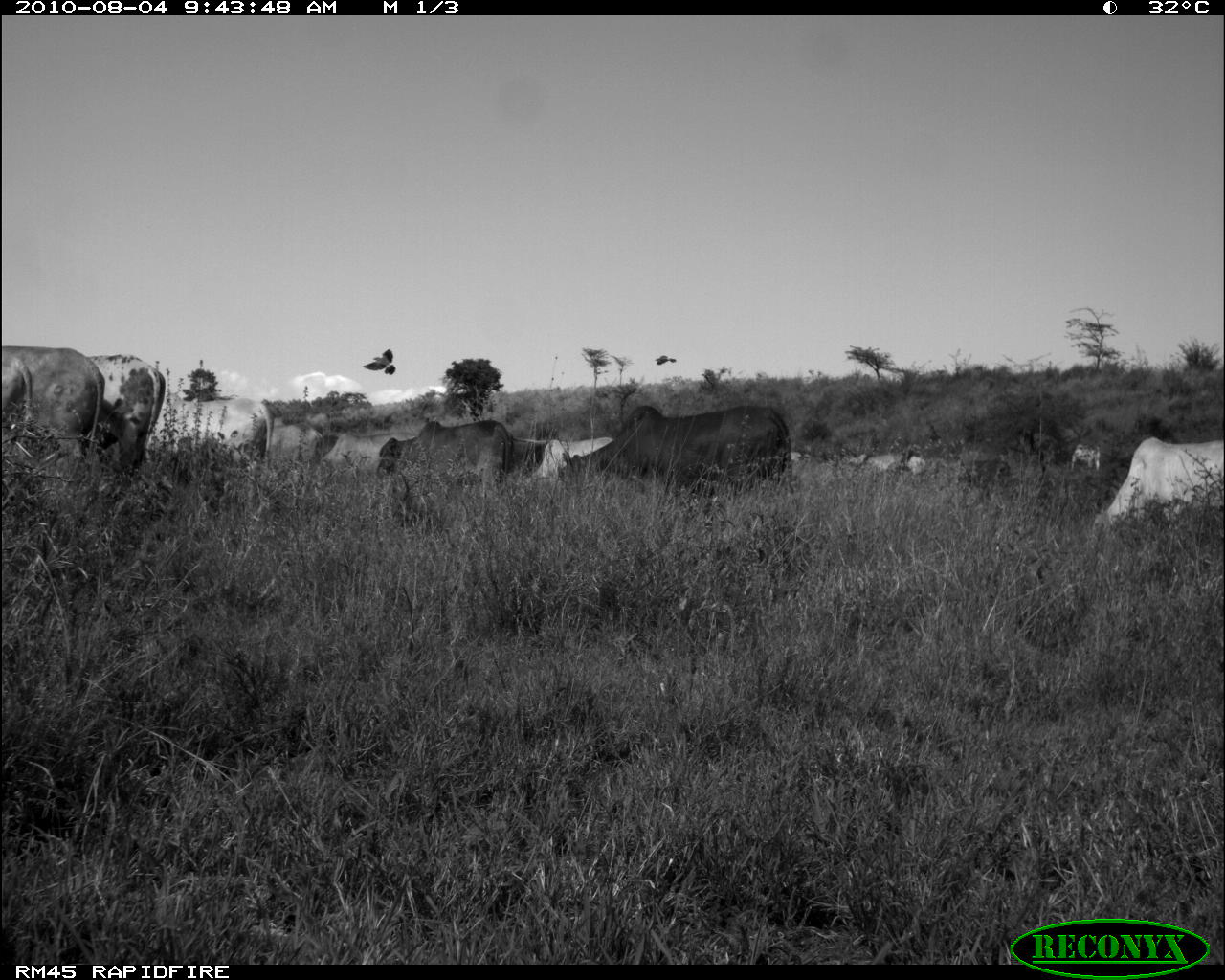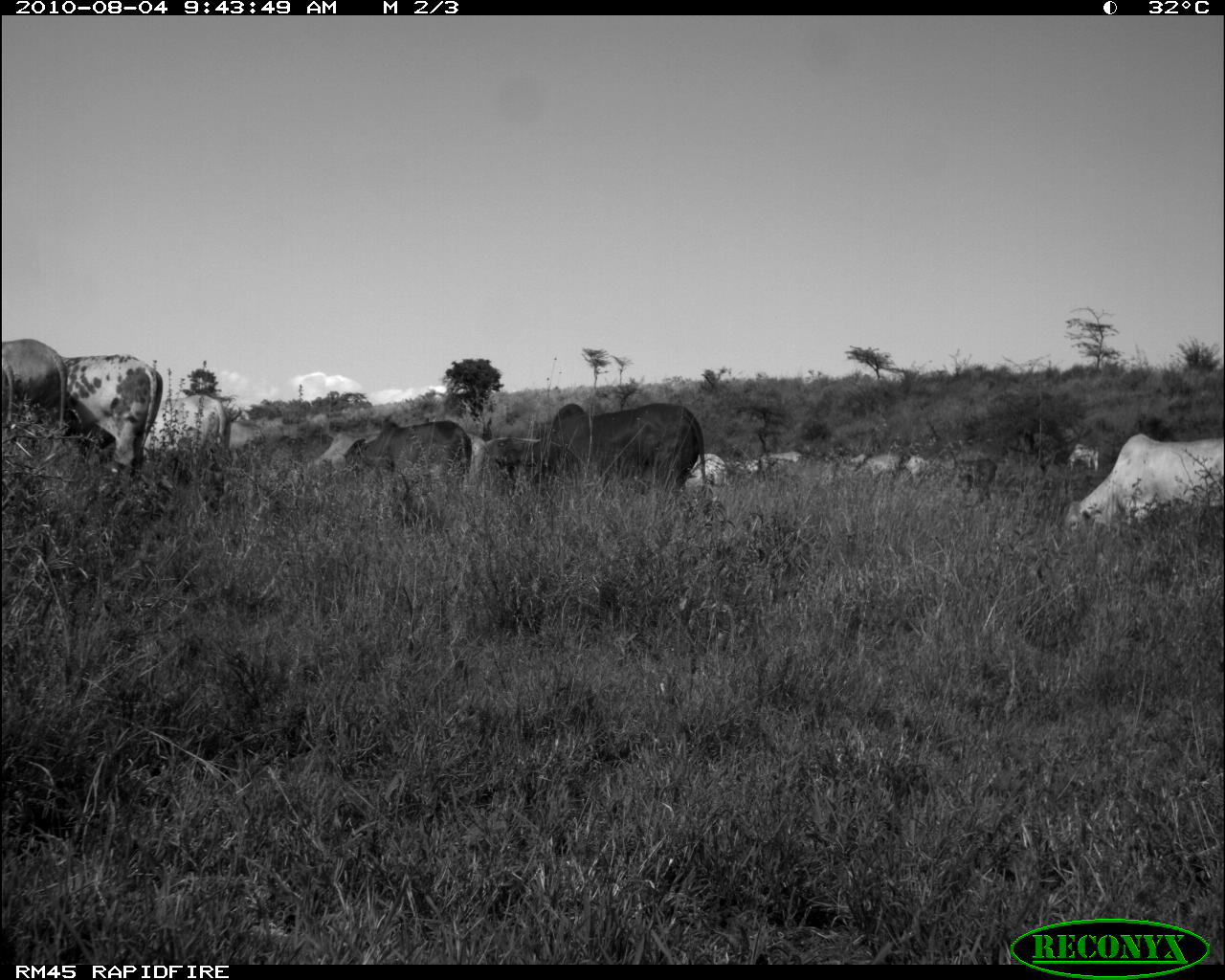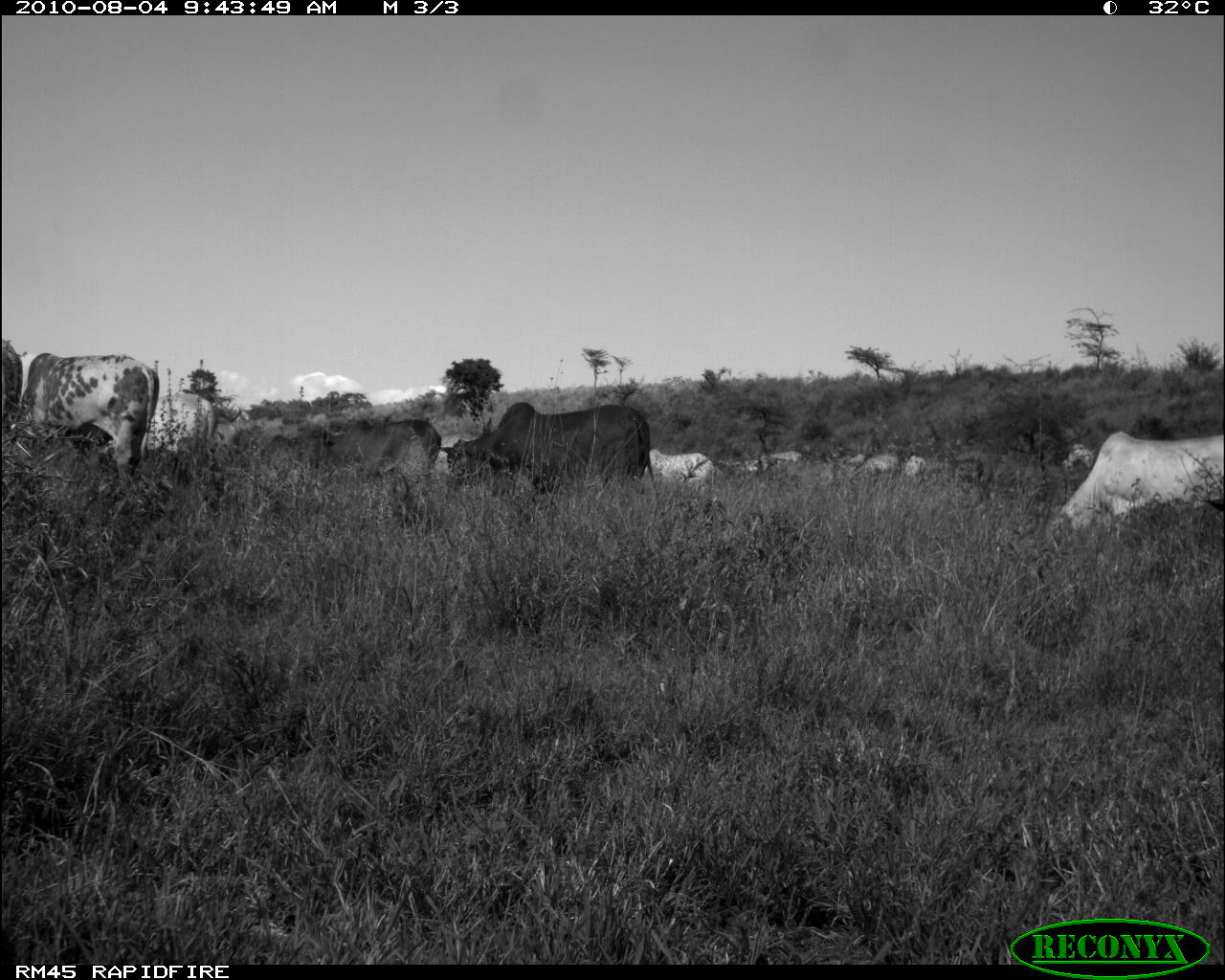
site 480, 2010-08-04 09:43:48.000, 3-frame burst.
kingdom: Animalia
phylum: Chordata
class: Mammalia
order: Artiodactyla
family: Bovidae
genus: Bos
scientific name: Bos taurus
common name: domestic cattle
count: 9